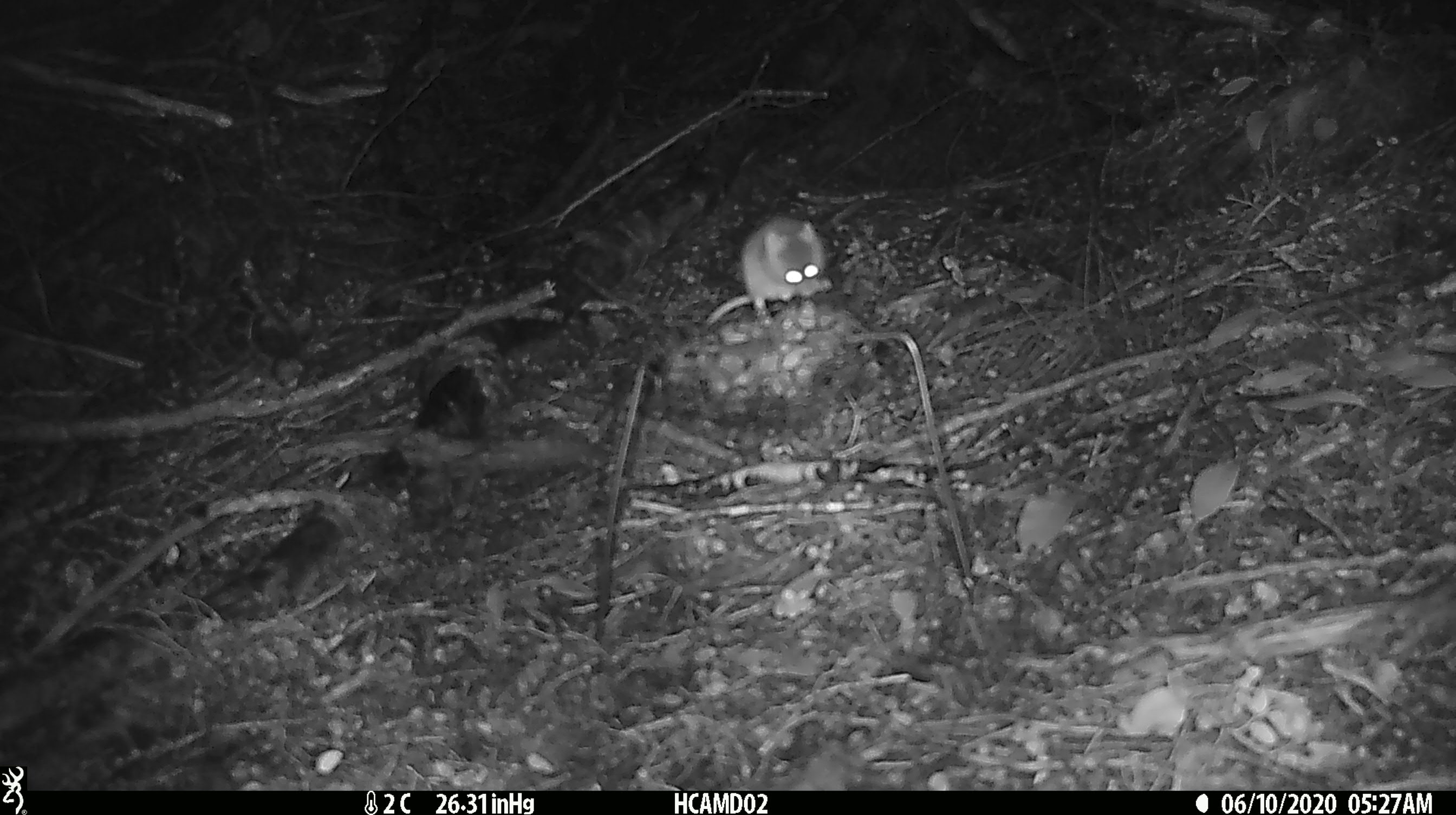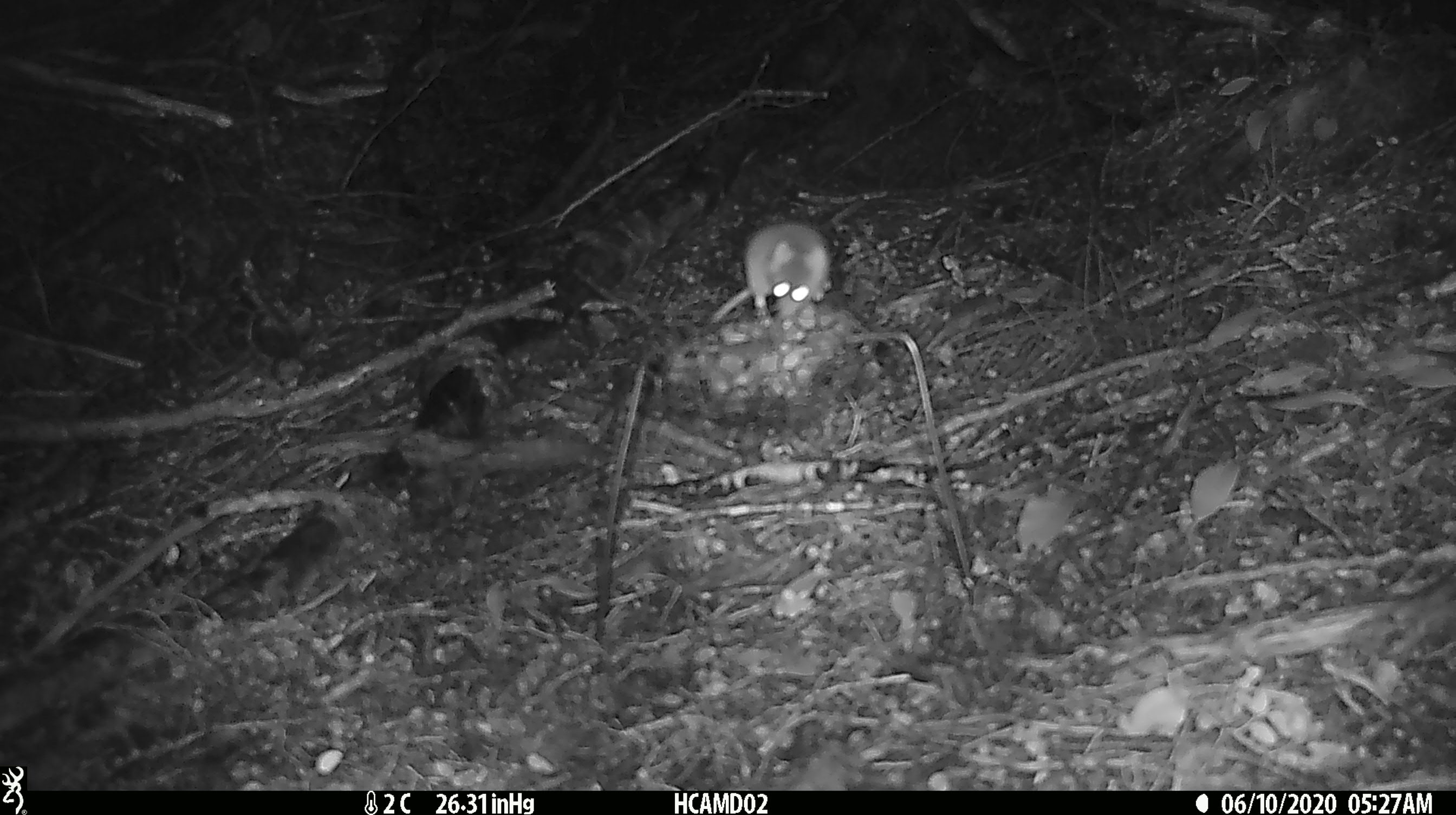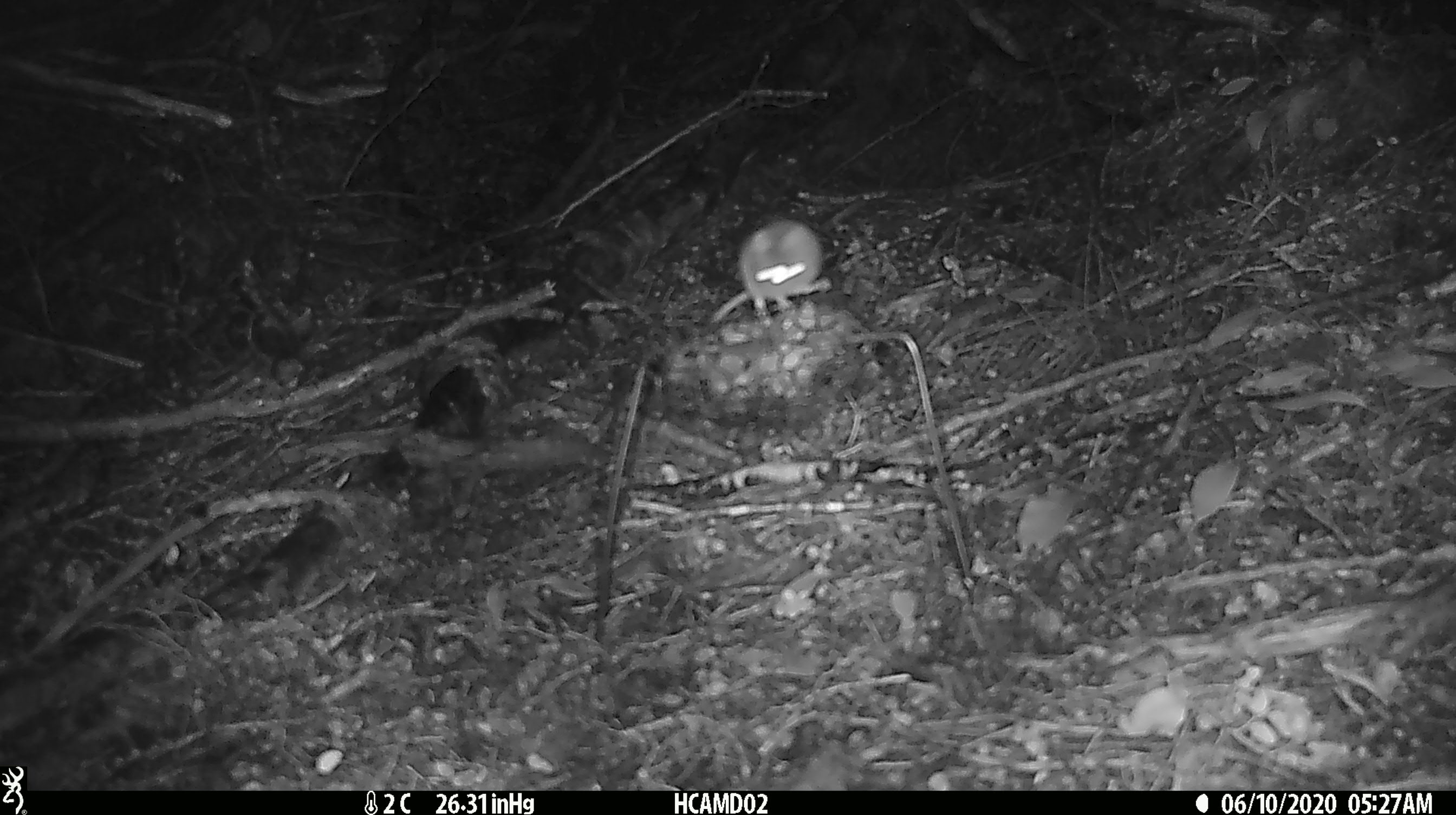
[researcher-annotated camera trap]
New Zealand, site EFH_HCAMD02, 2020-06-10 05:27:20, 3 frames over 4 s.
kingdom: Animalia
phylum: Chordata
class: Mammalia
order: Rodentia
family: Muridae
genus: Mus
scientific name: Mus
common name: mouse